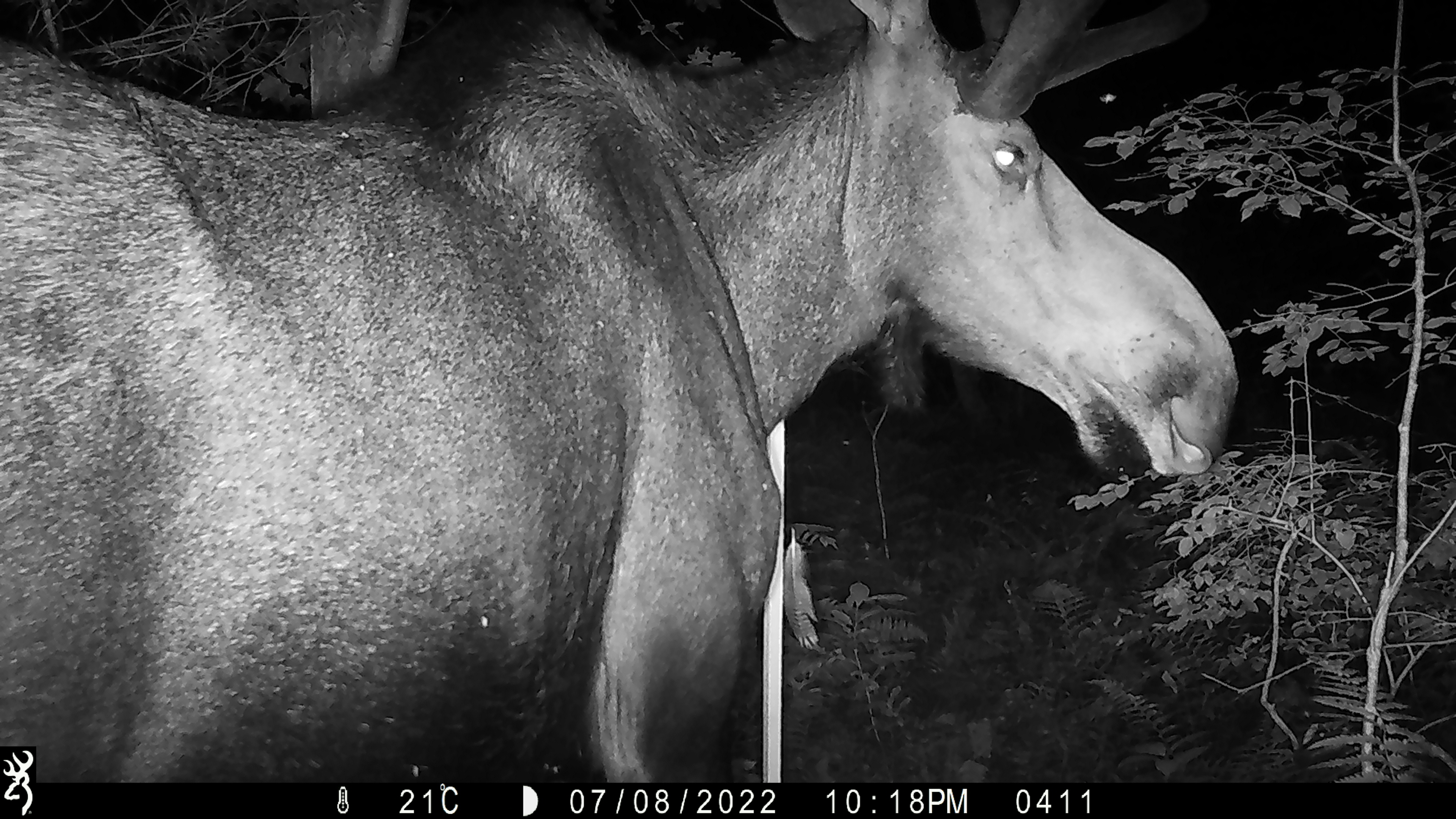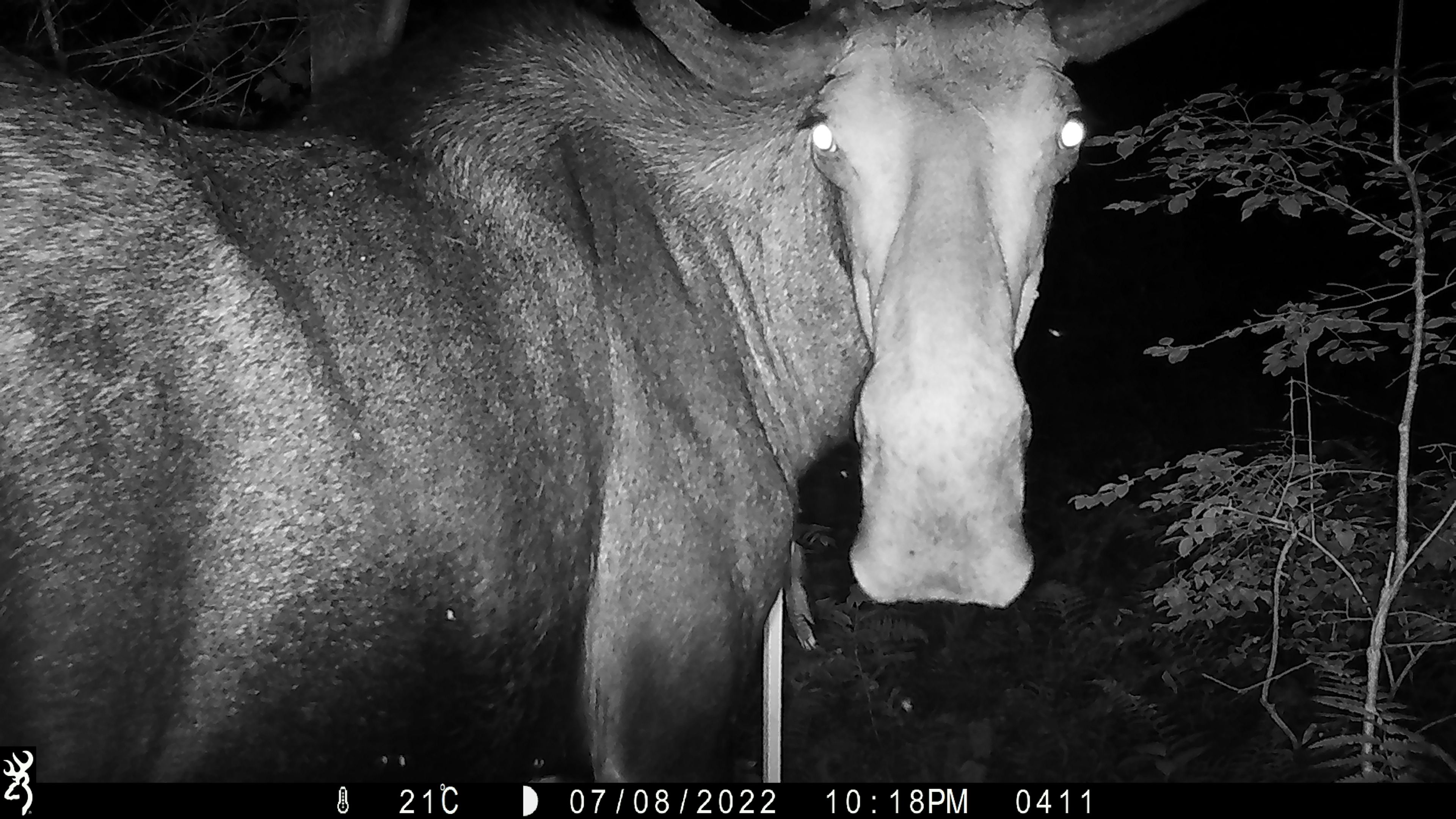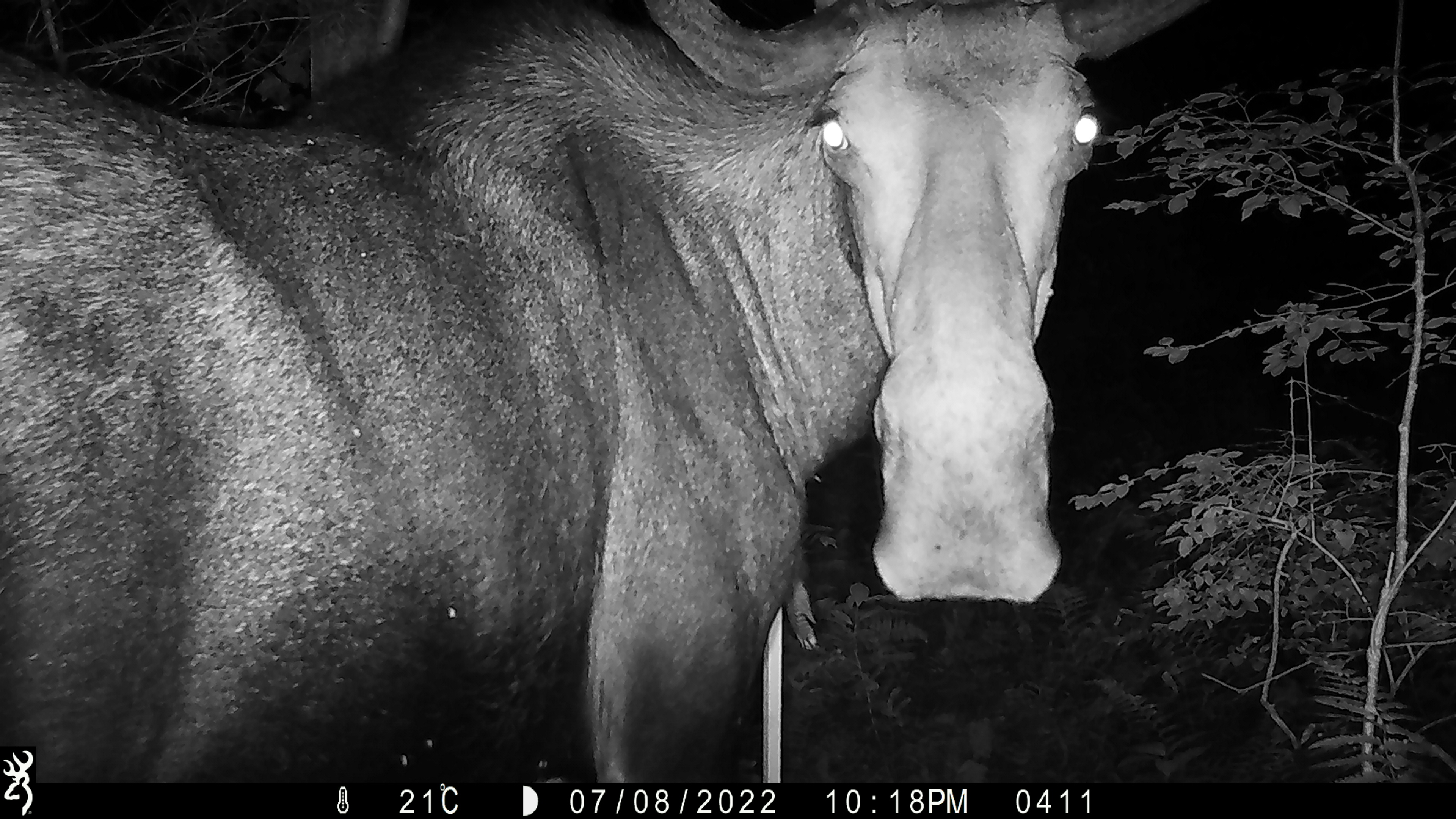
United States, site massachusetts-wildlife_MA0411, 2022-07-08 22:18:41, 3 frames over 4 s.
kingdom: Animalia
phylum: Chordata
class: Mammalia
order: Artiodactyla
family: Cervidae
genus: Alces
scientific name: Alces alces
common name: moose